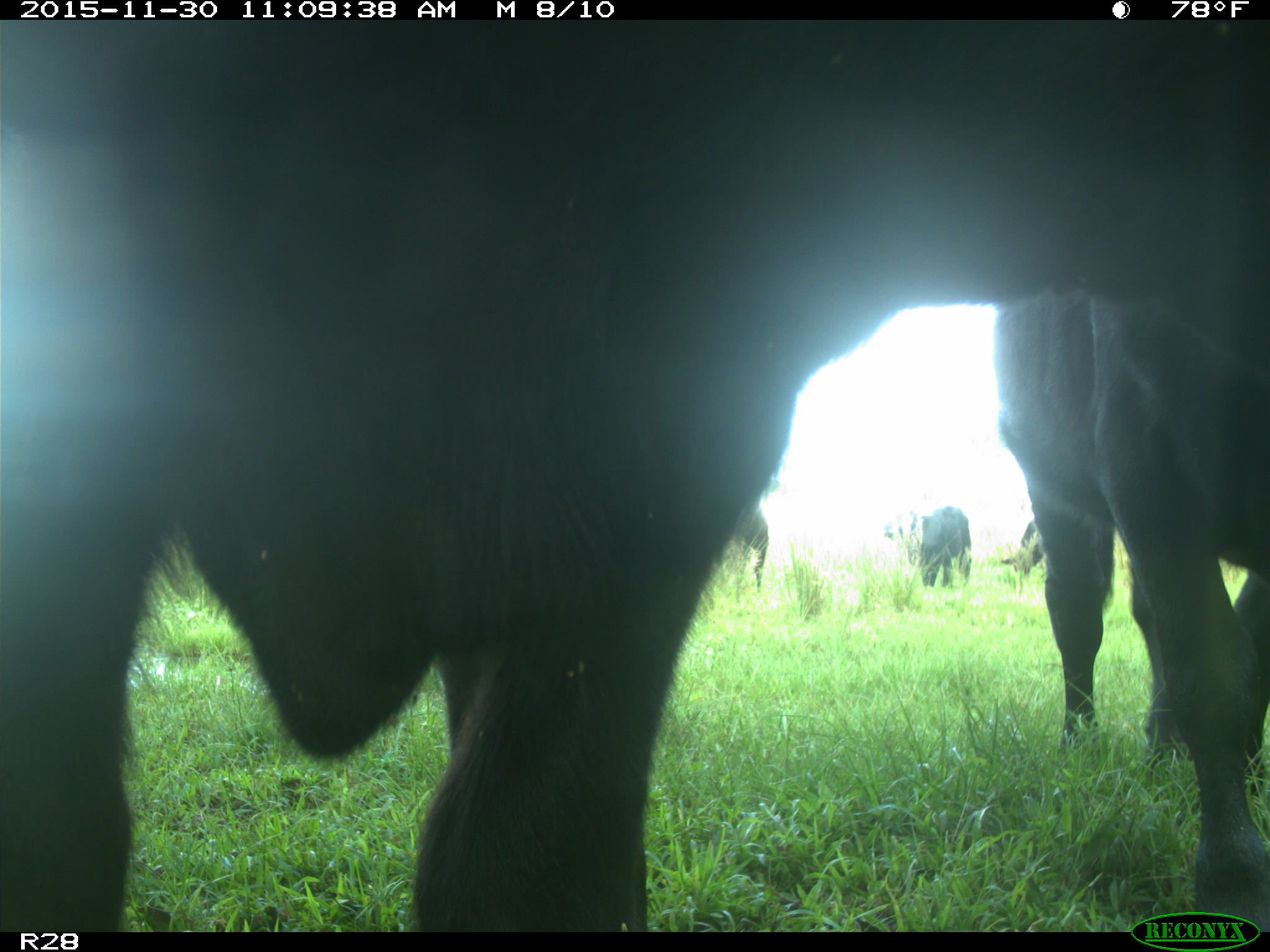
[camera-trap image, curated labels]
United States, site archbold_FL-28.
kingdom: Animalia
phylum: Chordata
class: Mammalia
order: Artiodactyla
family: Bovidae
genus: Bos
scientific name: Bos taurus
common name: domestic cow